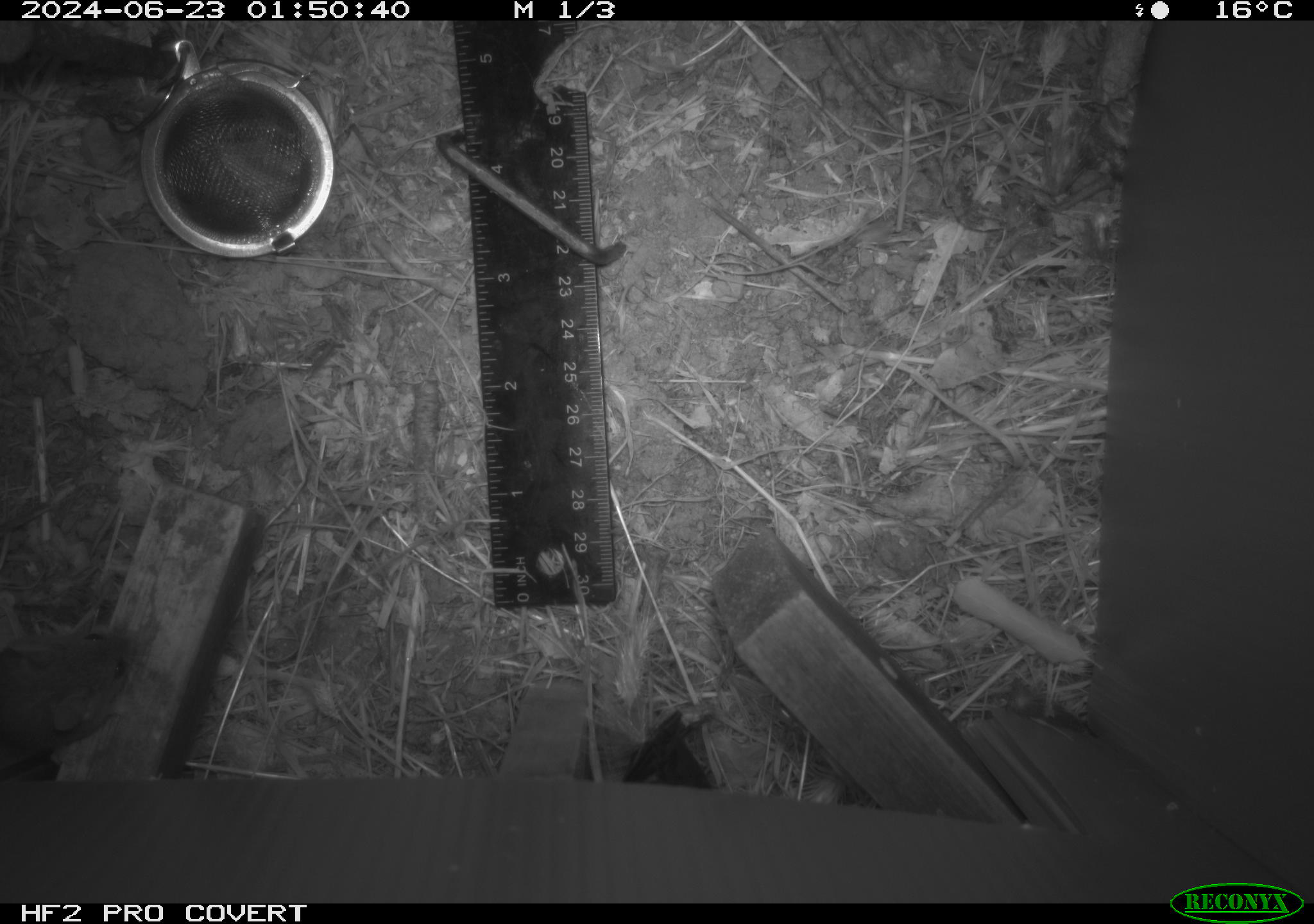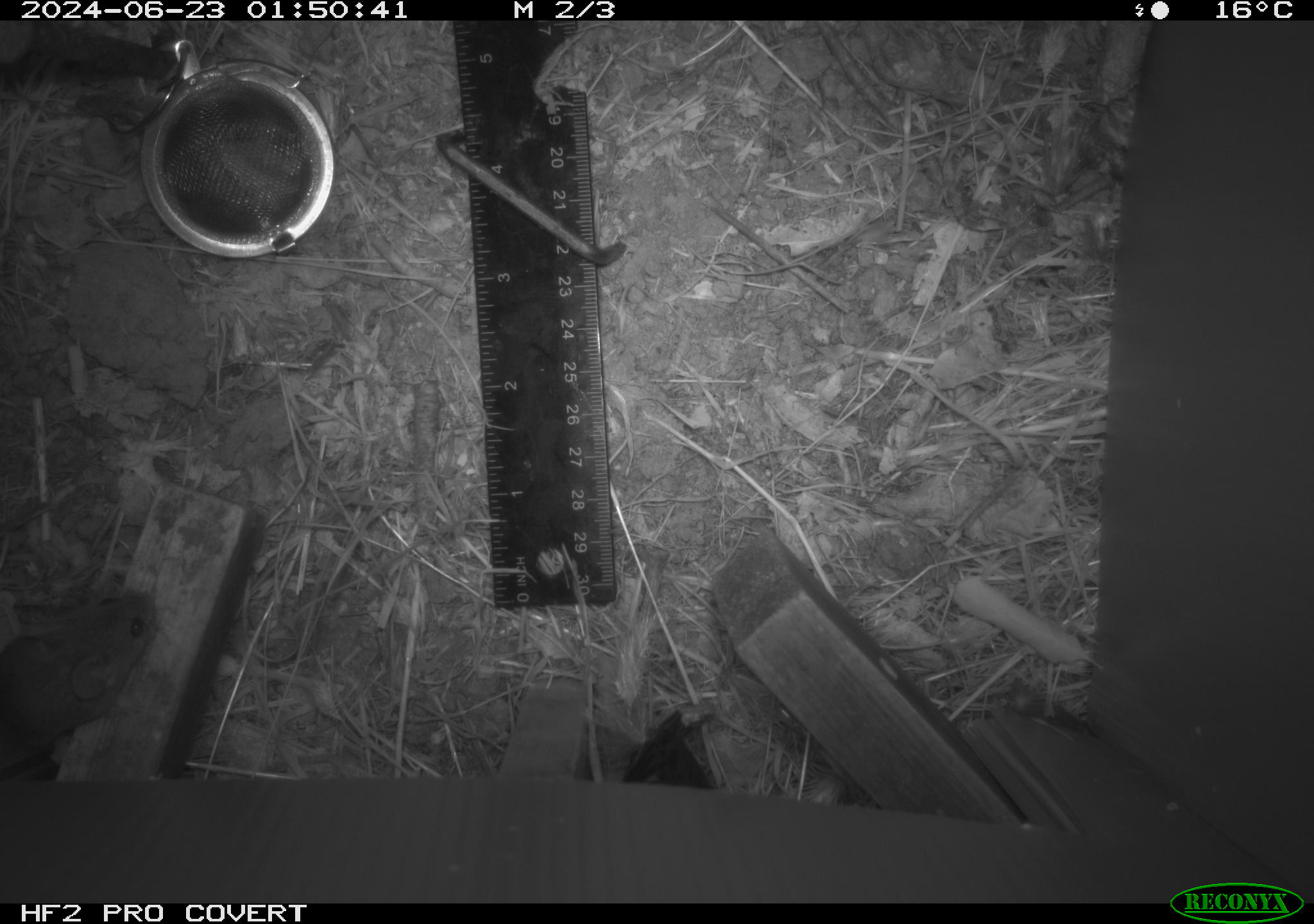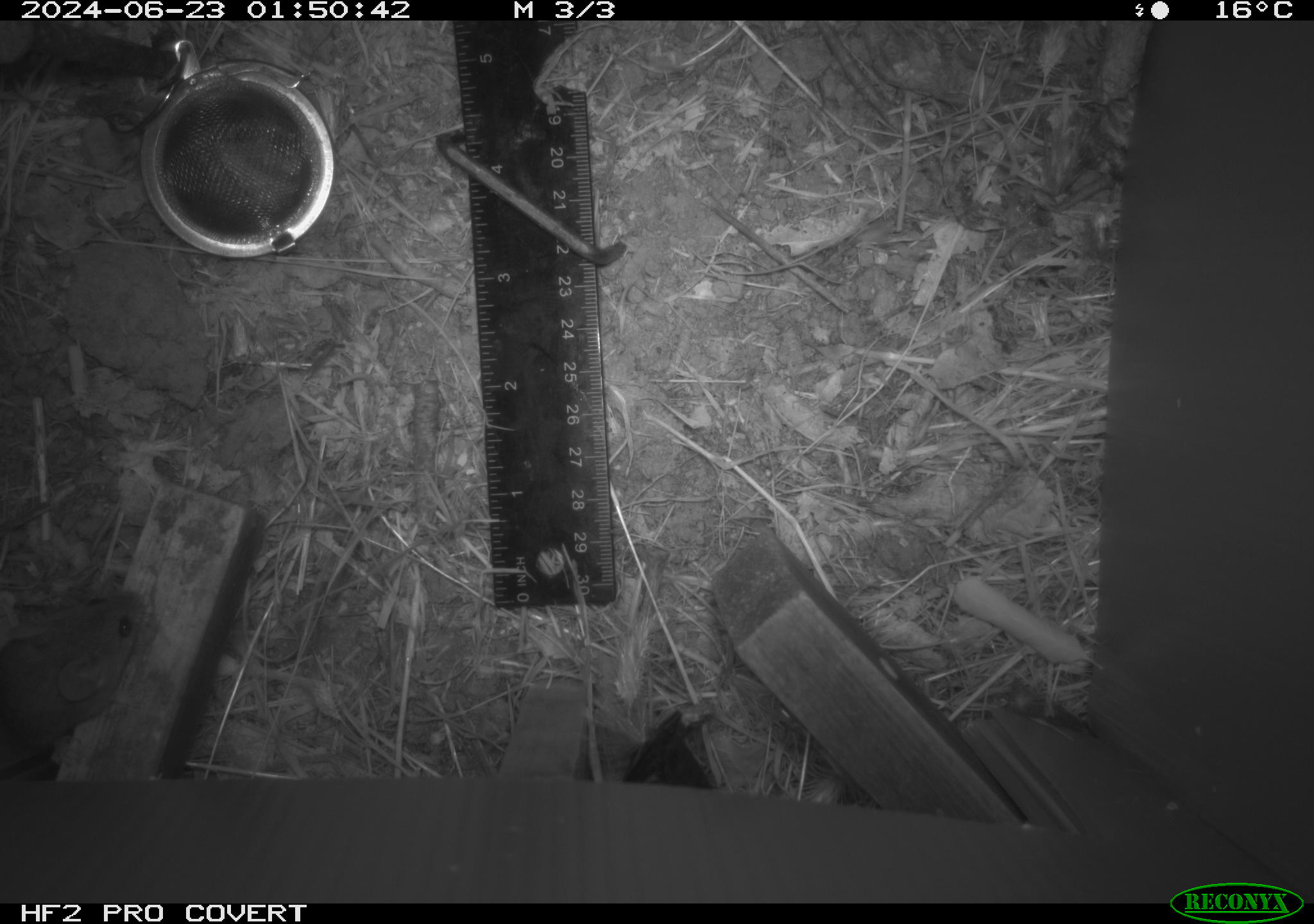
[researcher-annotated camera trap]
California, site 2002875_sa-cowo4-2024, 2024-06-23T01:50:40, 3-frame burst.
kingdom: Animalia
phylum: Chordata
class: Mammalia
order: Rodentia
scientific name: Rodentia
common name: mouse species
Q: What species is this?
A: Mouse species (Rodentia).